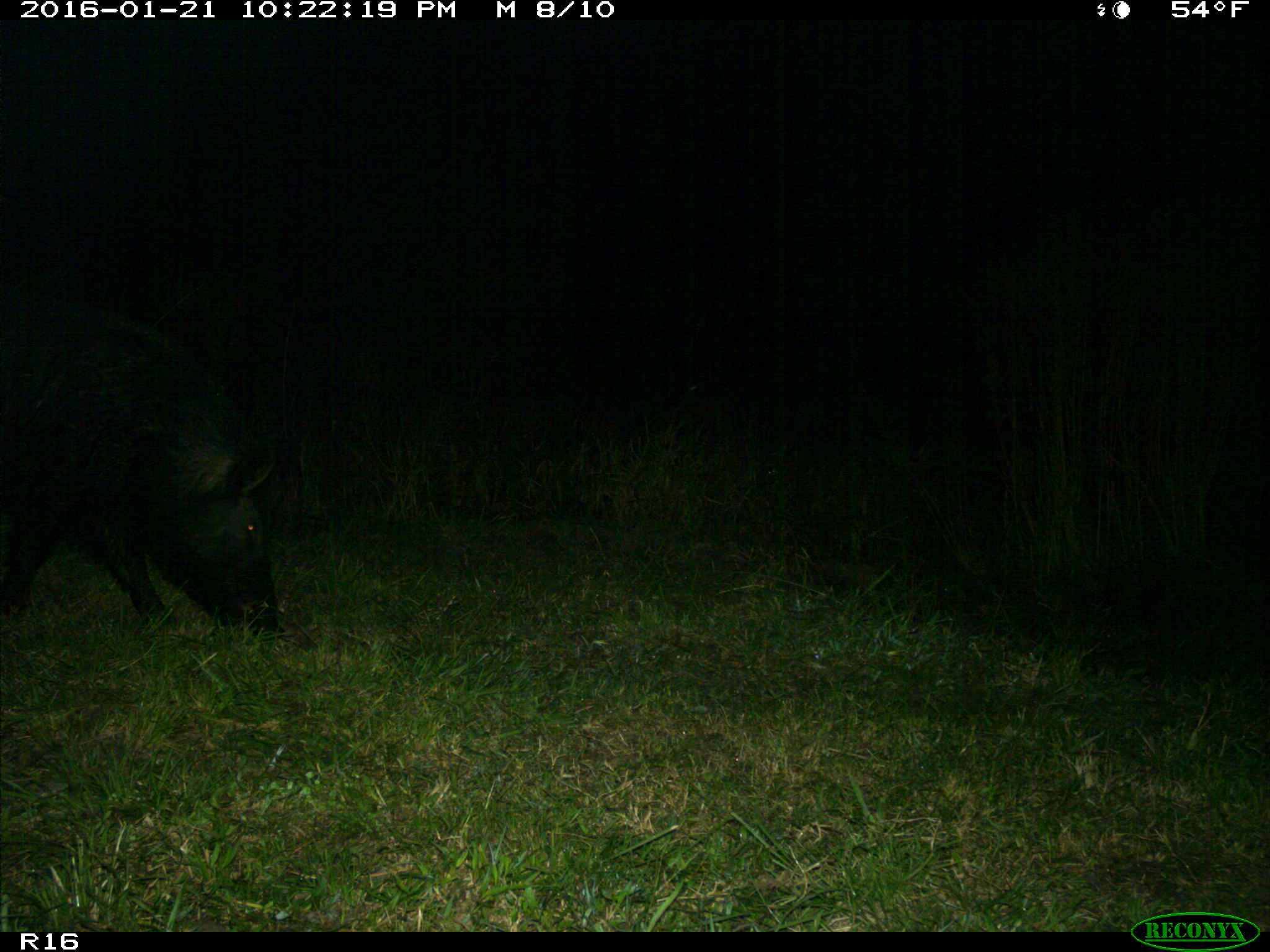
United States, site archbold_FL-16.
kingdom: Animalia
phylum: Chordata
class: Mammalia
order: Artiodactyla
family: Suidae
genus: Sus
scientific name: Sus scrofa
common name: wild boar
Sus scrofa (wild boar).